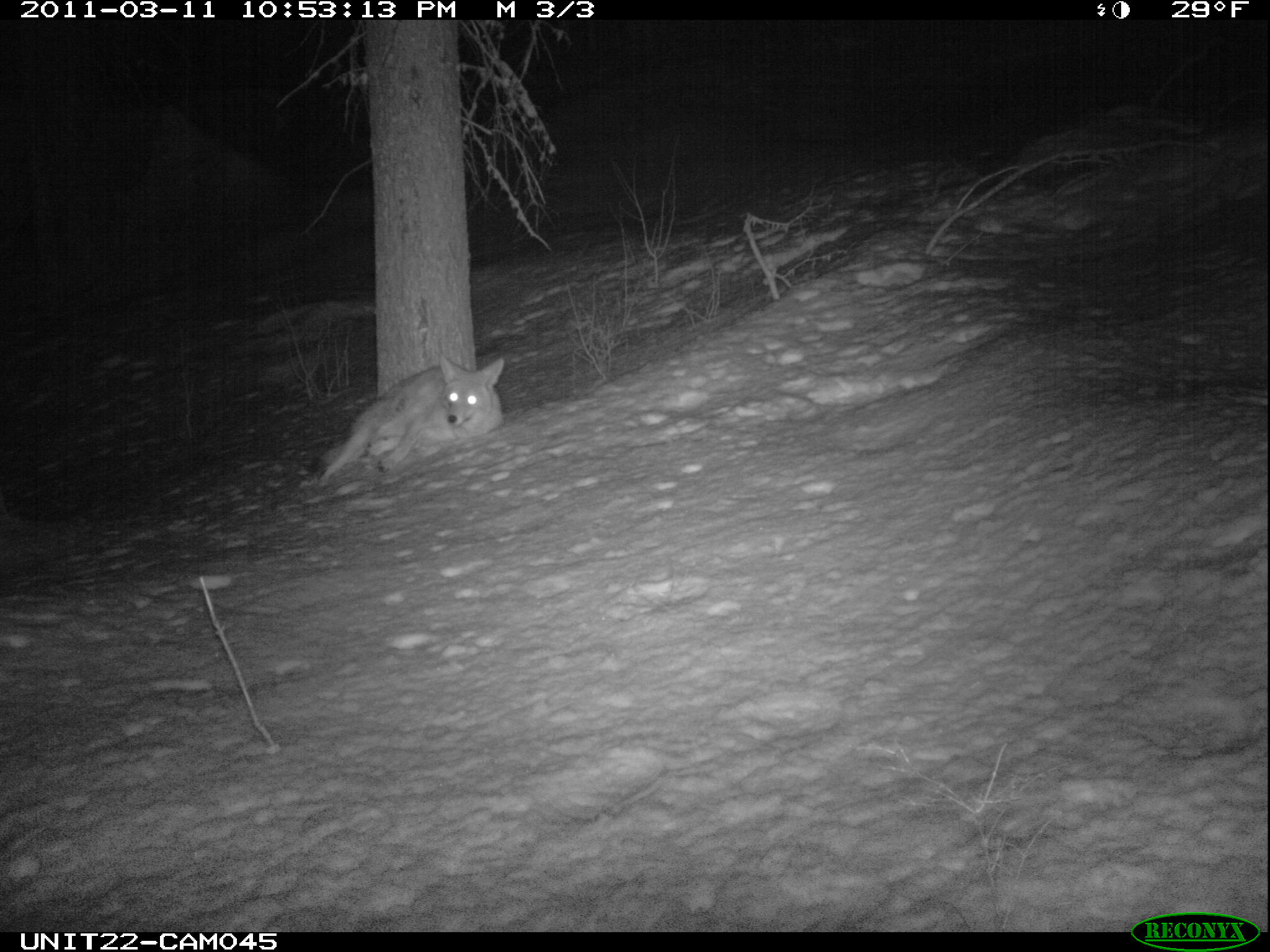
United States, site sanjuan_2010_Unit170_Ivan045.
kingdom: Animalia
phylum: Chordata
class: Mammalia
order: Carnivora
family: Canidae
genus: Canis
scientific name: Canis latrans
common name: coyote